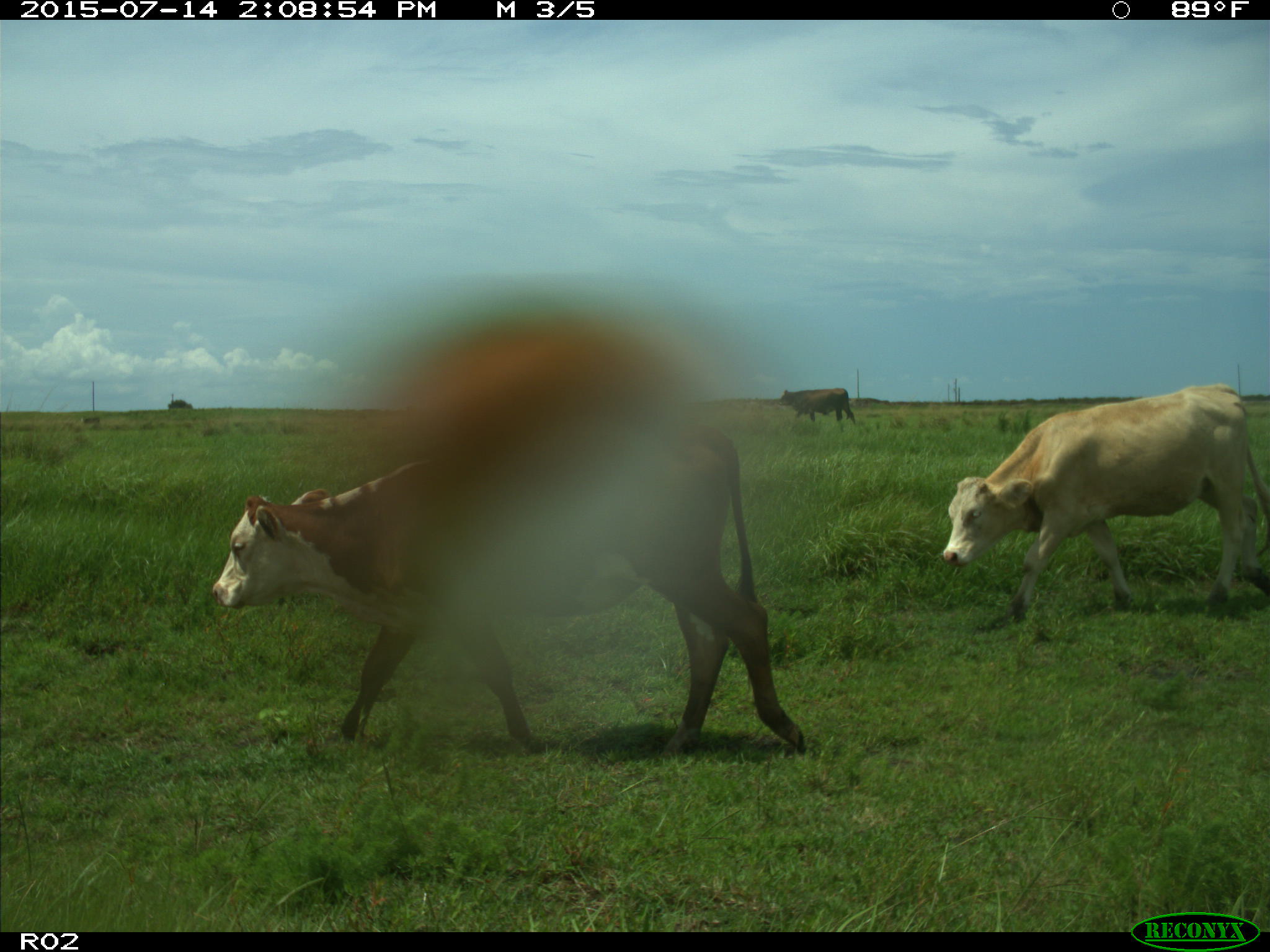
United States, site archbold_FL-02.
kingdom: Animalia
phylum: Chordata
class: Mammalia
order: Artiodactyla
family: Bovidae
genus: Bos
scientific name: Bos taurus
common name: domestic cow